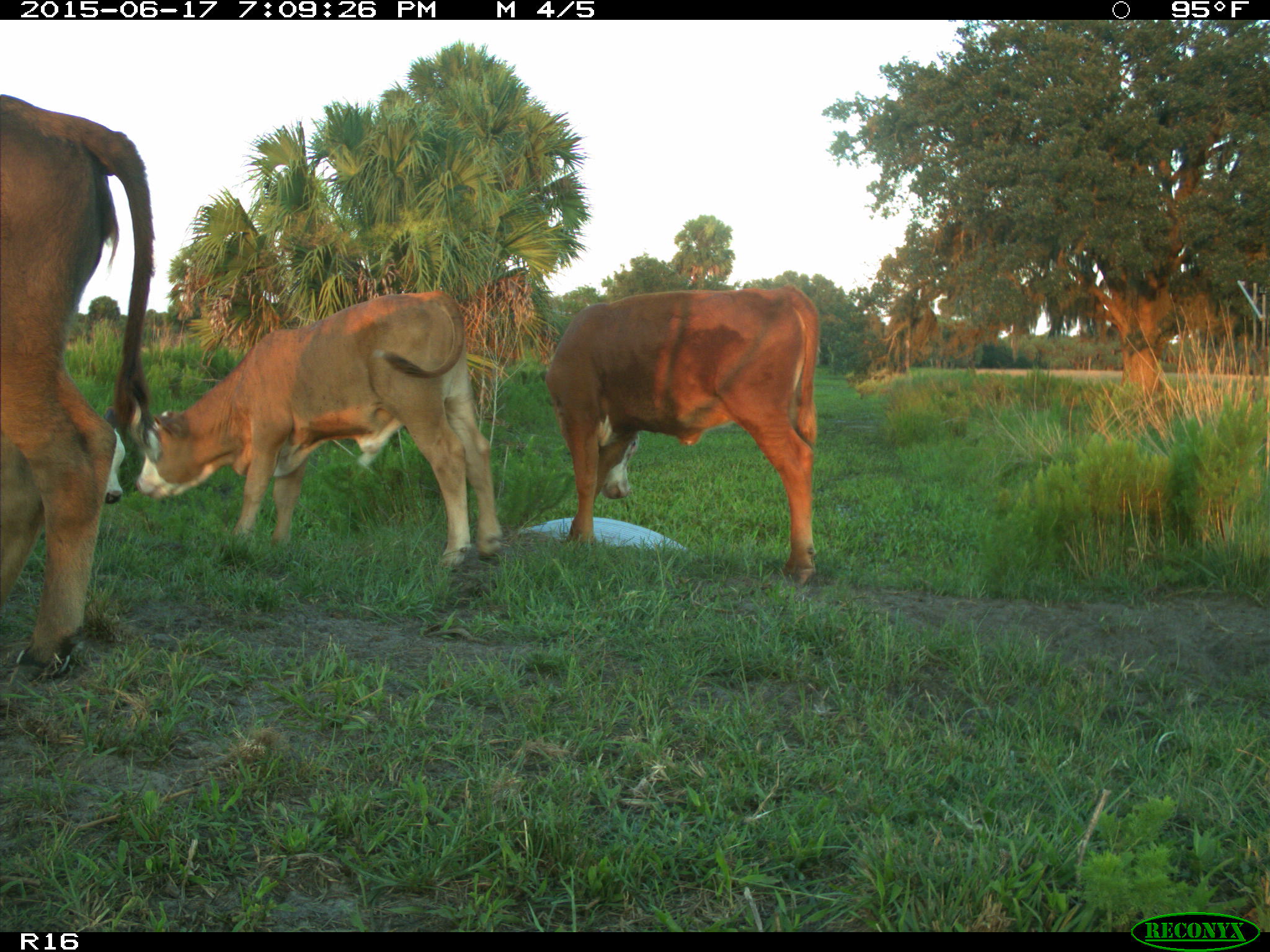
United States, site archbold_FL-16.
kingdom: Animalia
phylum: Chordata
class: Mammalia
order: Artiodactyla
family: Bovidae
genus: Bos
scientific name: Bos taurus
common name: domestic cow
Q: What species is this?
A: Bos taurus (domestic cow).